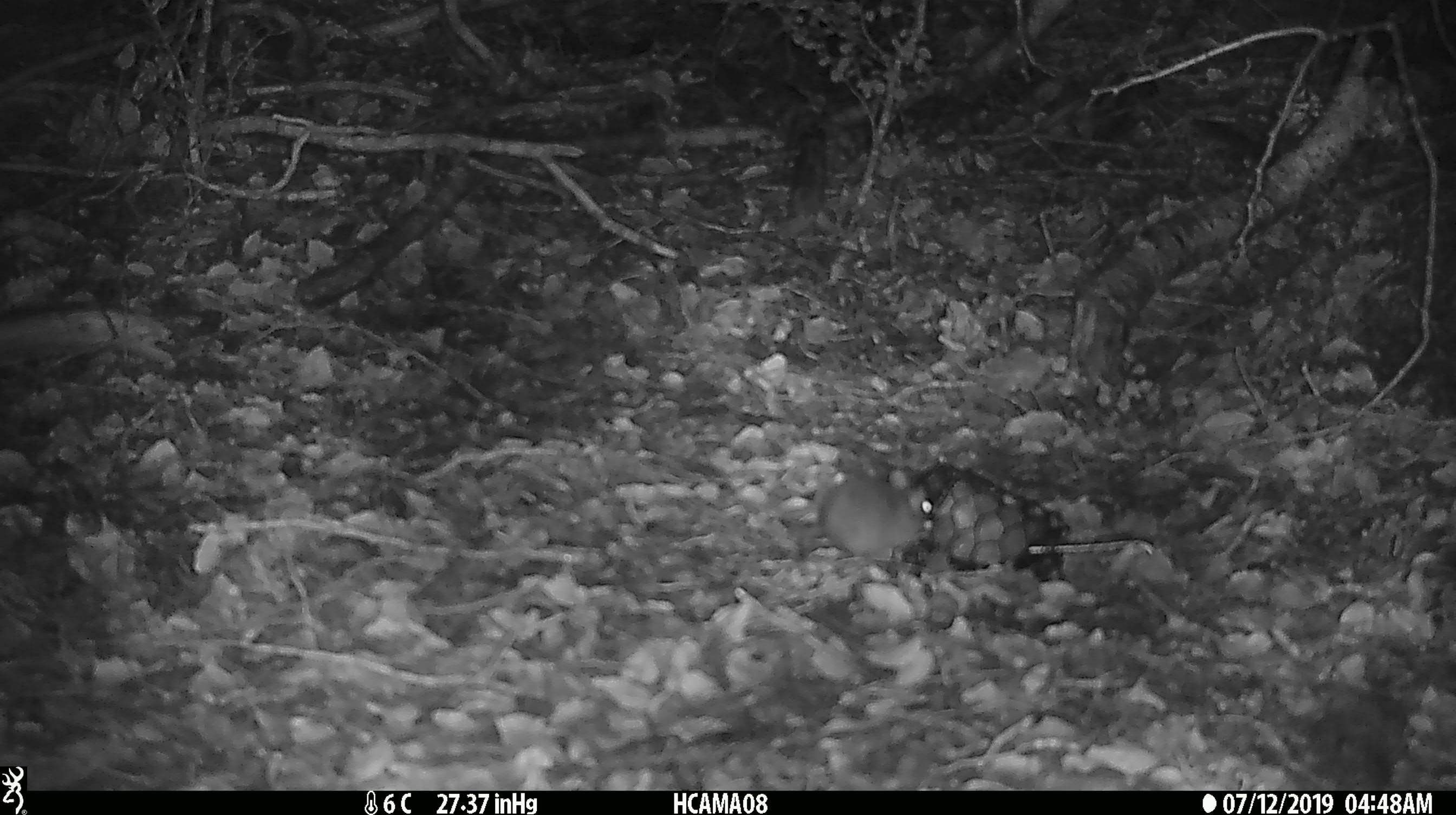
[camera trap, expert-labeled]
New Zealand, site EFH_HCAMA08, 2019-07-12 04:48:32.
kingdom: Animalia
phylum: Chordata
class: Mammalia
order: Rodentia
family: Muridae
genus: Mus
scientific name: Mus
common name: mouse